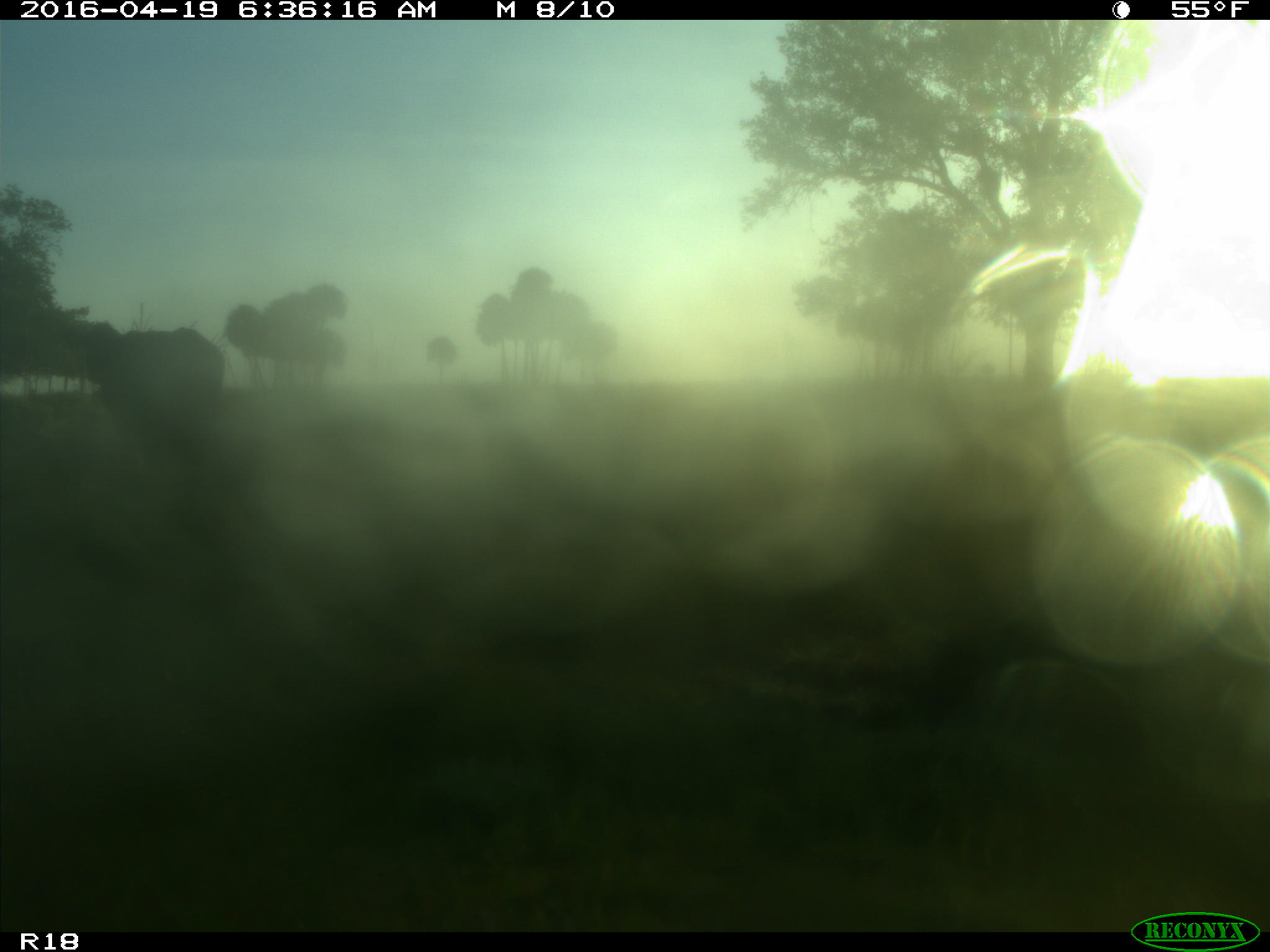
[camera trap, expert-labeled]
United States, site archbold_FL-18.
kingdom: Animalia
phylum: Chordata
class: Mammalia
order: Artiodactyla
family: Bovidae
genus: Bos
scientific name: Bos taurus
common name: domestic cow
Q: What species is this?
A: Bos taurus (domestic cow).